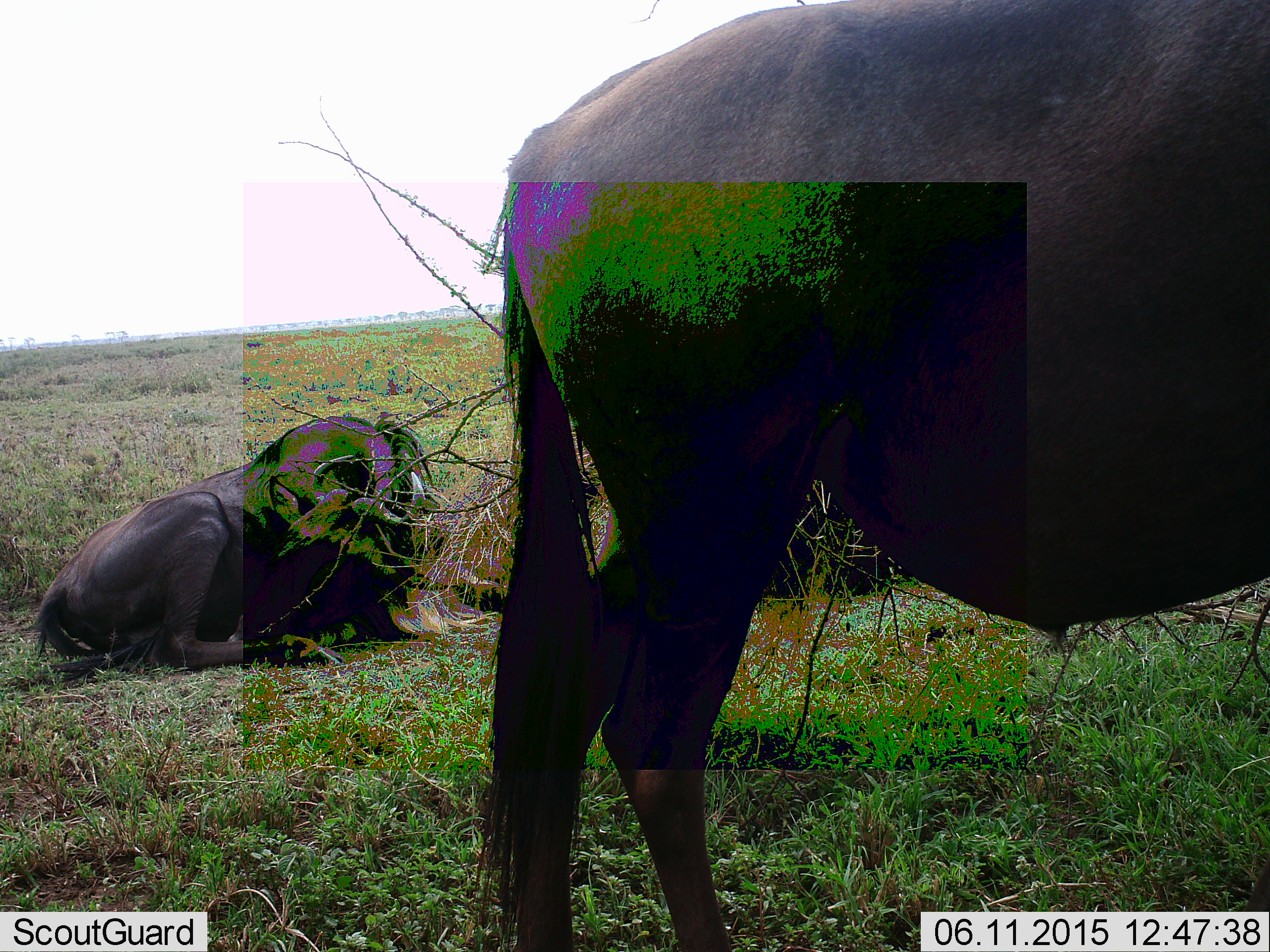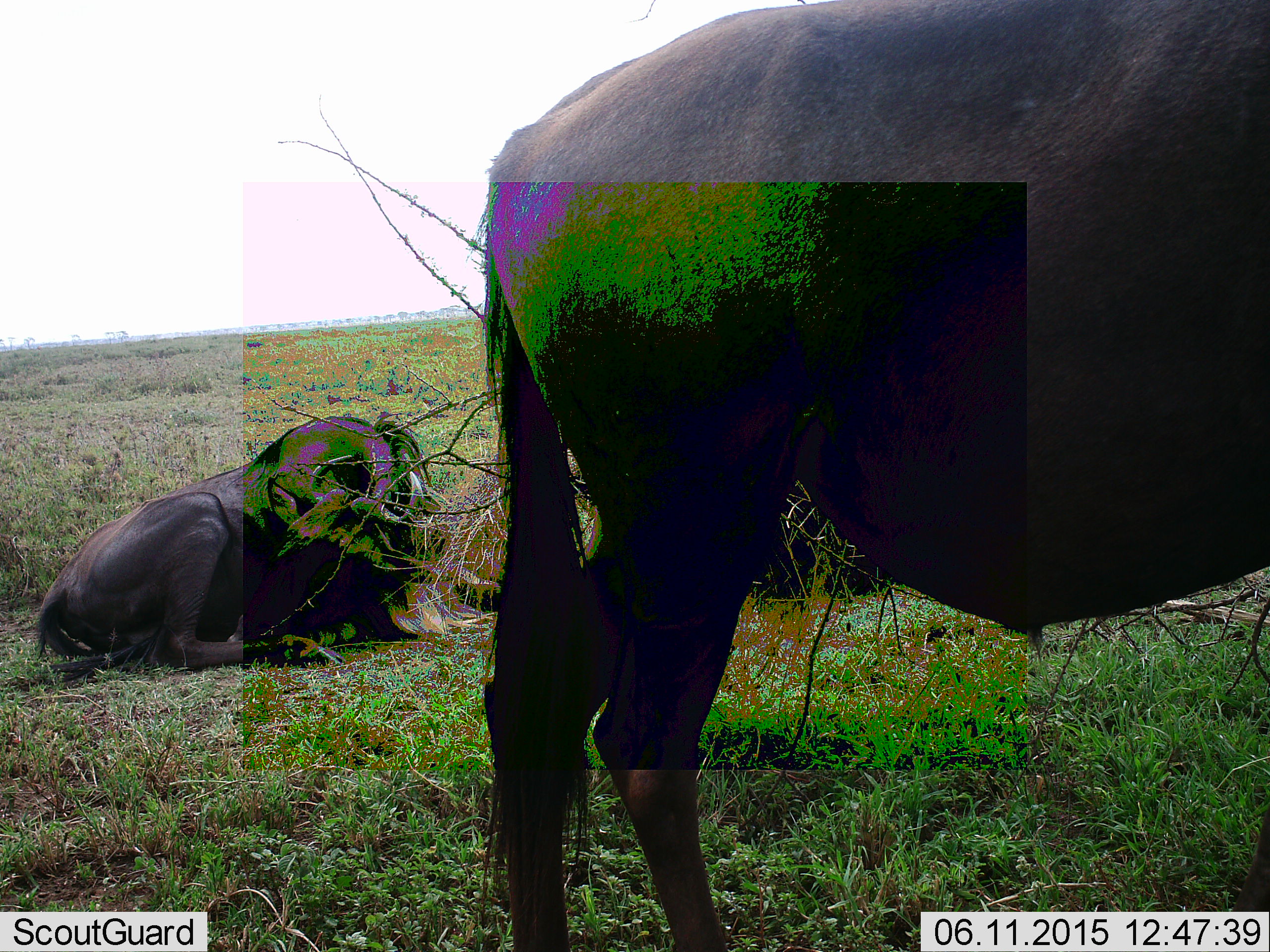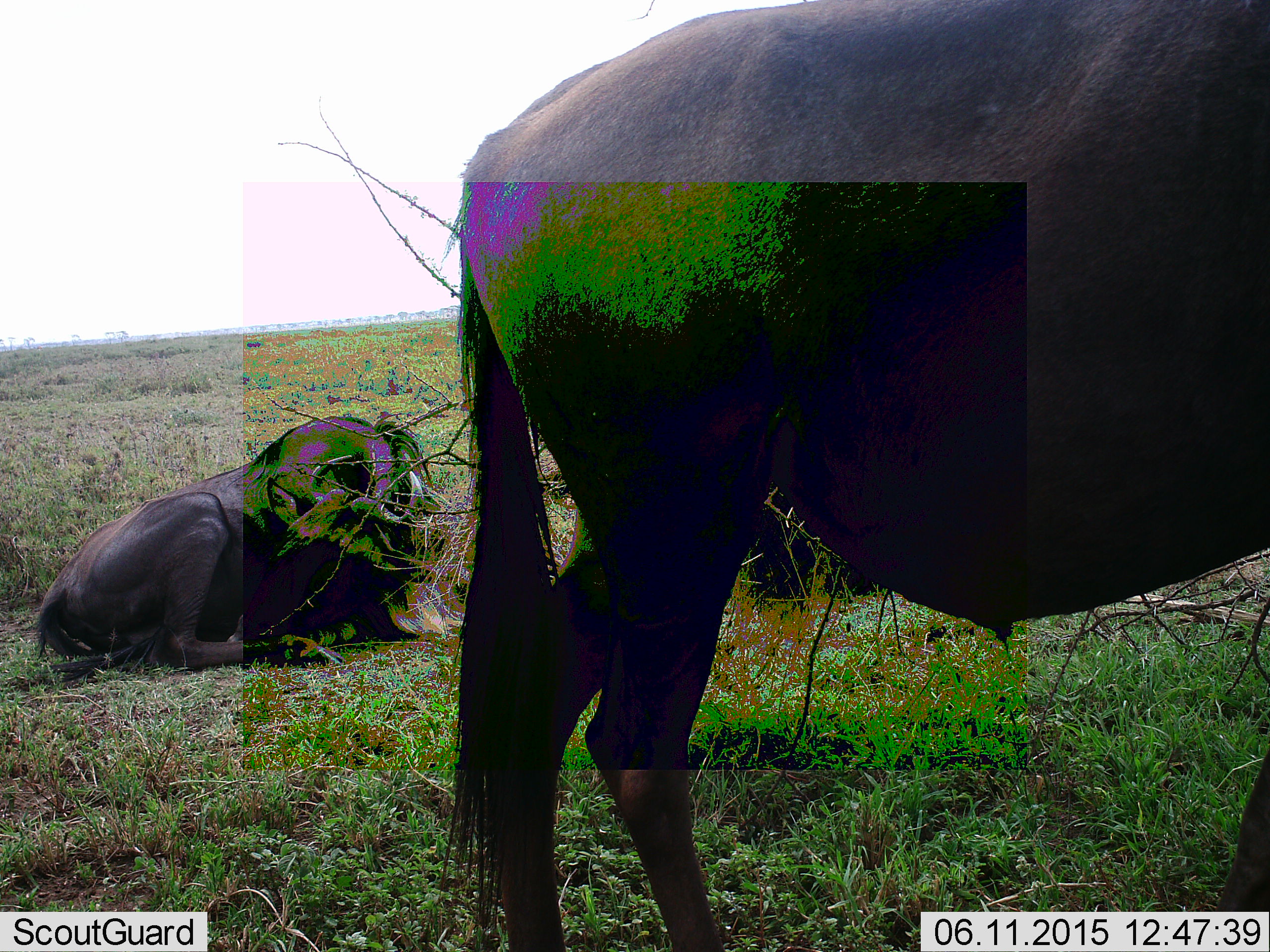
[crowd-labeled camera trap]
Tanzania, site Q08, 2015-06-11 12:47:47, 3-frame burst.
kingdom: Animalia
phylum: Chordata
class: Mammalia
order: Artiodactyla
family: Bovidae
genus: Connochaetes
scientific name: Connochaetes taurinus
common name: blue wildebeest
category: wildebeest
Wildebeest (blue wildebeest) (Connochaetes taurinus), count 2. Behavior (volunteer vote fractions): standing 80%, resting 100%, moving 10%, interacting 0%. Young present (vote fraction): 0%. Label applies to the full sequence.